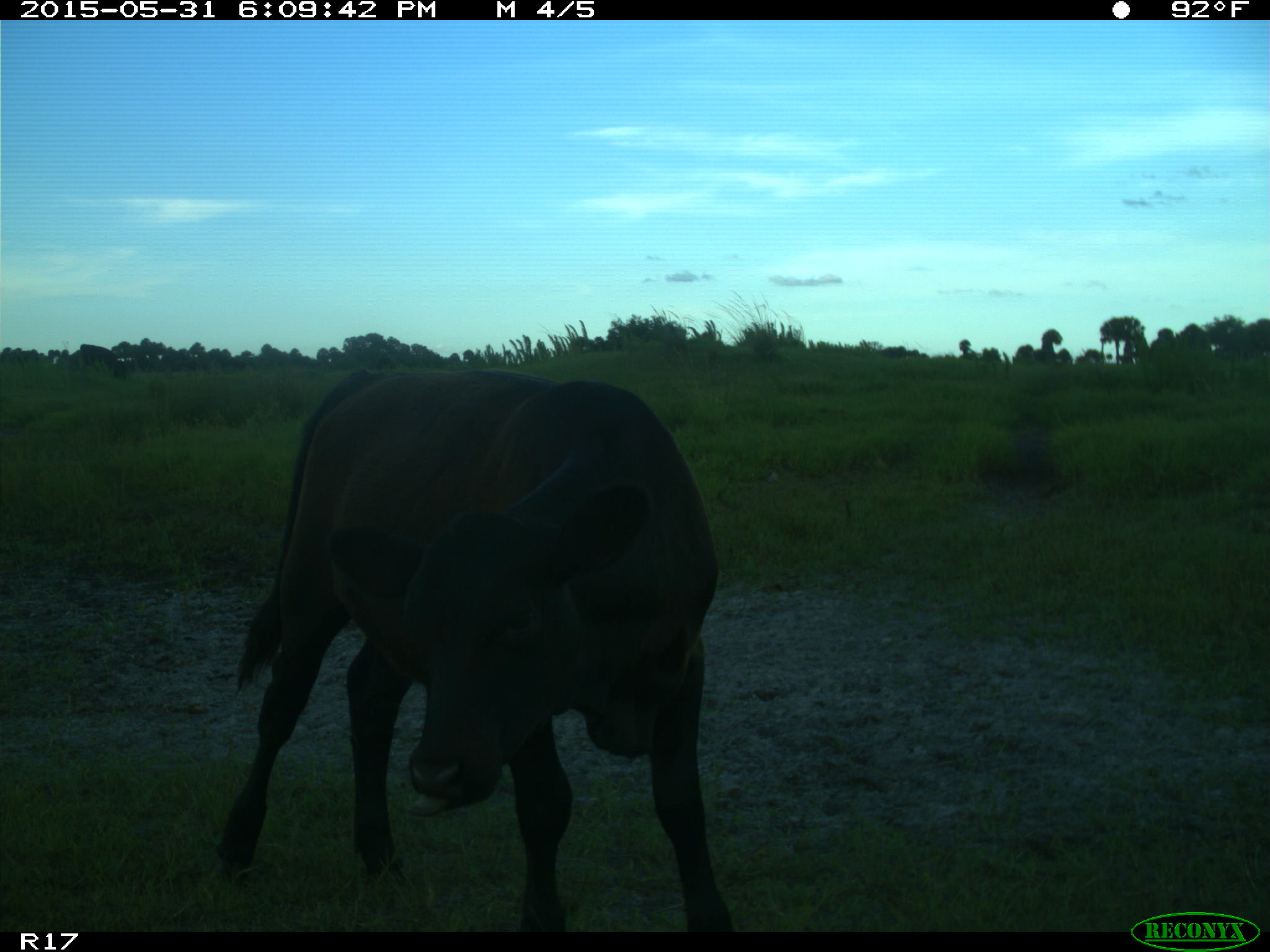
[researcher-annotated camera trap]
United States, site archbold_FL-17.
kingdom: Animalia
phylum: Chordata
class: Mammalia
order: Artiodactyla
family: Bovidae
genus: Bos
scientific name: Bos taurus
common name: domestic cow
Bos taurus (domestic cow).